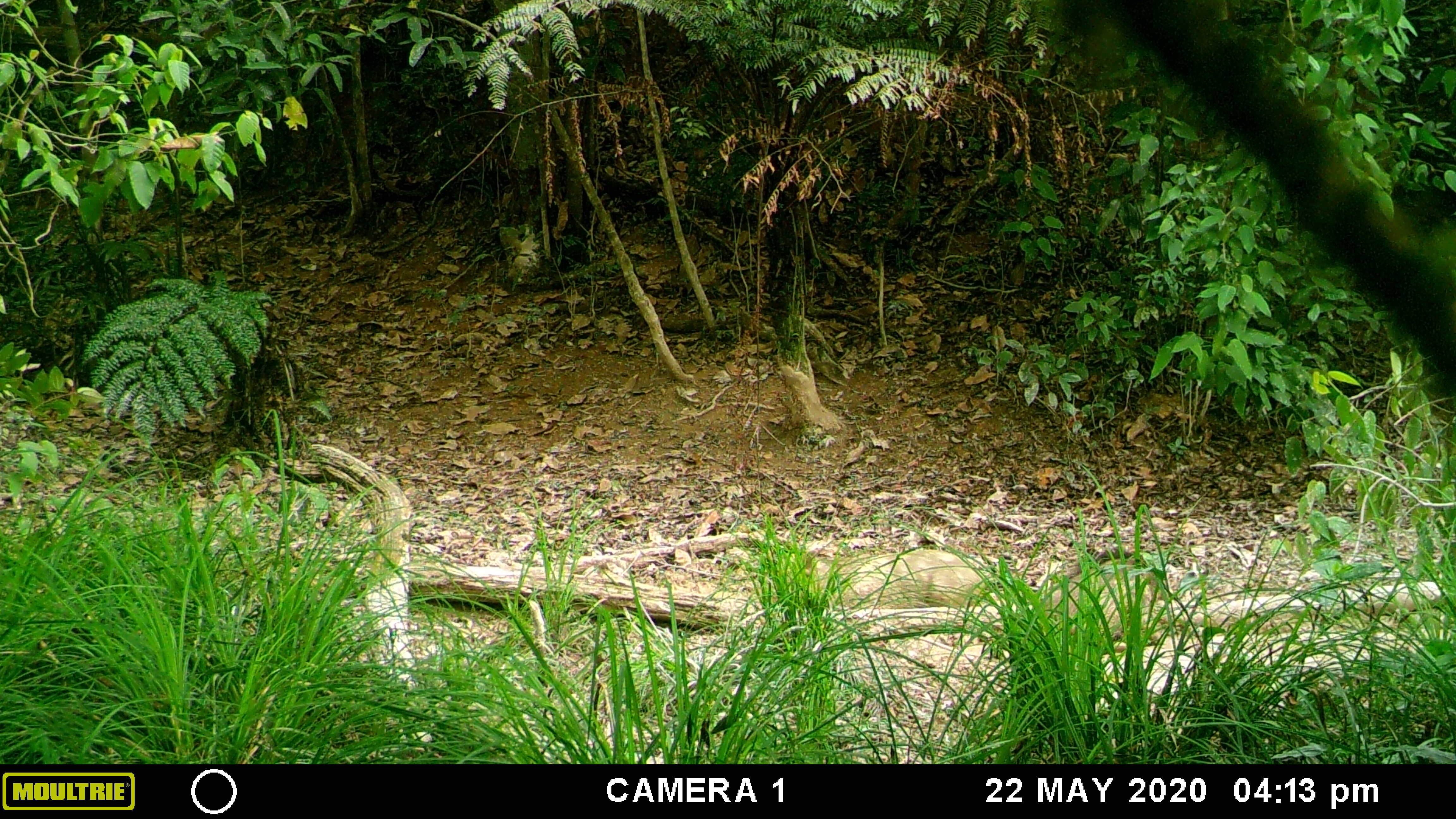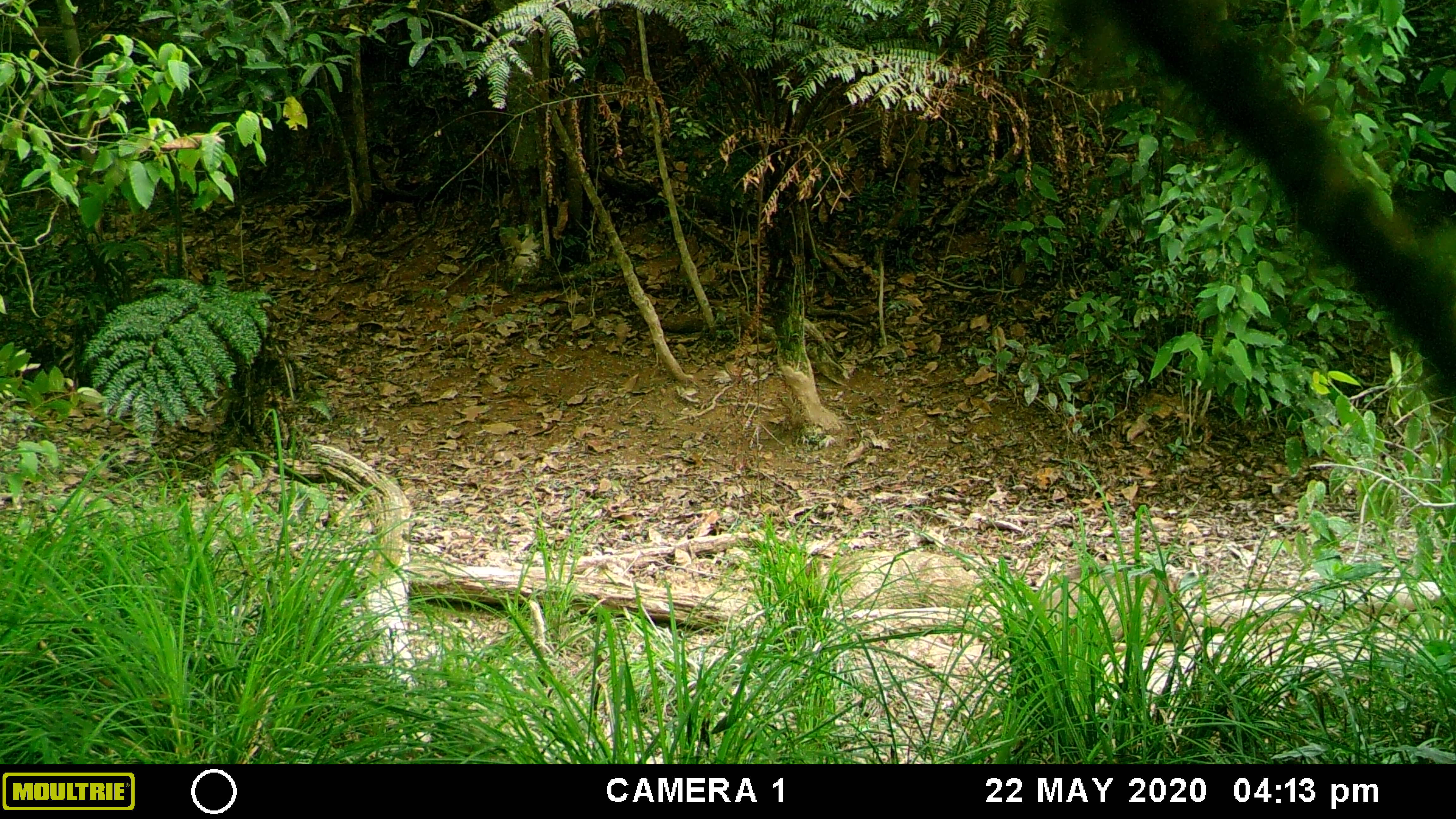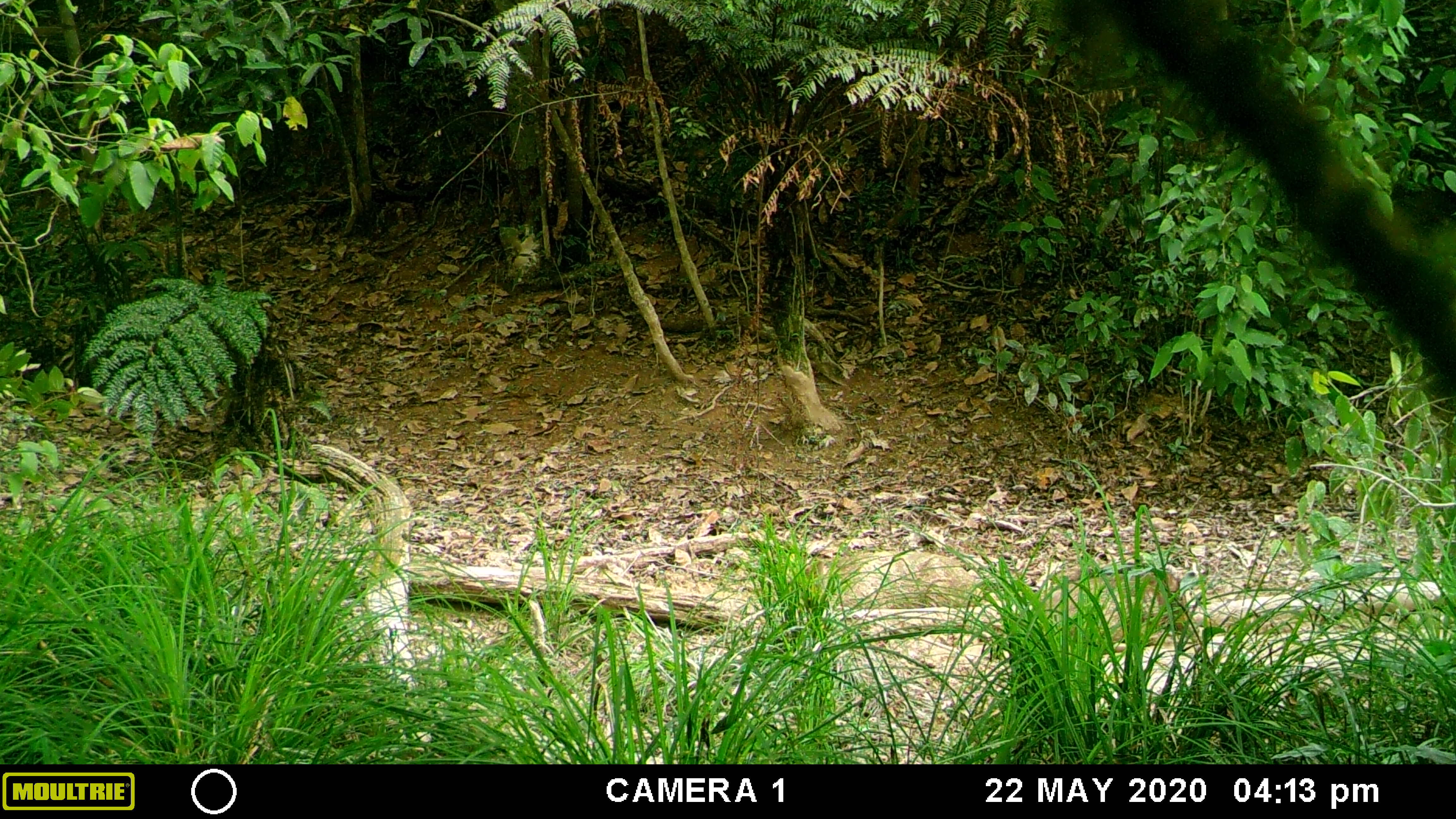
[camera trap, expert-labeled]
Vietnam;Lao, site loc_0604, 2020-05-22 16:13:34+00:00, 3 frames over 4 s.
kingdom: Animalia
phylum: Chordata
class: Mammalia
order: Artiodactyla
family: Suidae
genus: Sus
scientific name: Sus scrofa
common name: eurasian wild pig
Eurasian wild pig (Sus scrofa). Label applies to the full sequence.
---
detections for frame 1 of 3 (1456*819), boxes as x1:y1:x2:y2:
eurasian wild pig: 805:550:990:609; 1051:558:1165:653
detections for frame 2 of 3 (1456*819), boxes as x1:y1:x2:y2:
eurasian wild pig: 1039:562:1203:653; 786:550:990:609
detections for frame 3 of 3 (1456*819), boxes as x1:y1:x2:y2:
eurasian wild pig: 1039:563:1203:652; 786:549:990:609